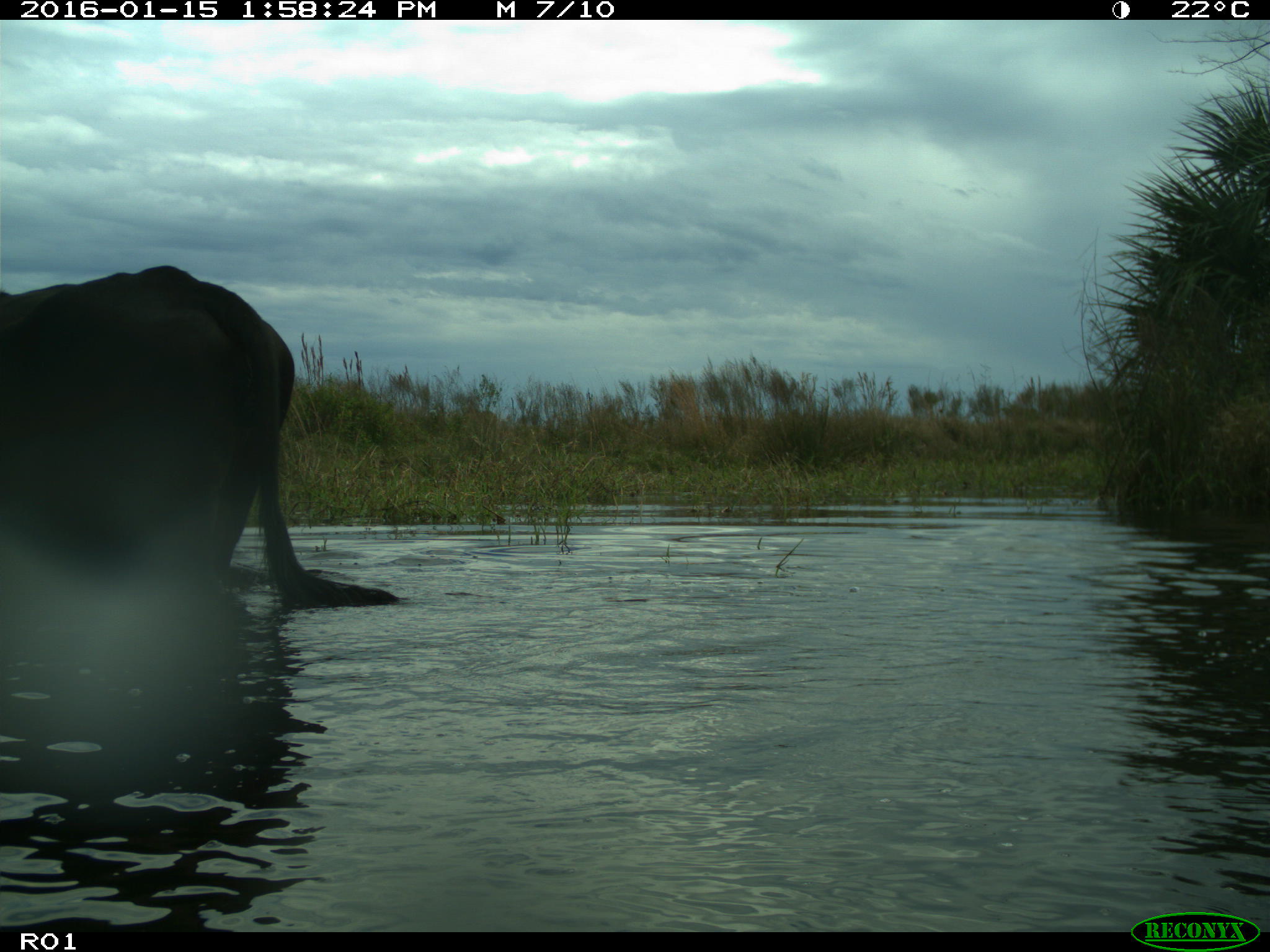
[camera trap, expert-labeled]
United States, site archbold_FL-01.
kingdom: Animalia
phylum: Chordata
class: Mammalia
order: Artiodactyla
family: Bovidae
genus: Bos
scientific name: Bos taurus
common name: domestic cow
Bos taurus (domestic cow).